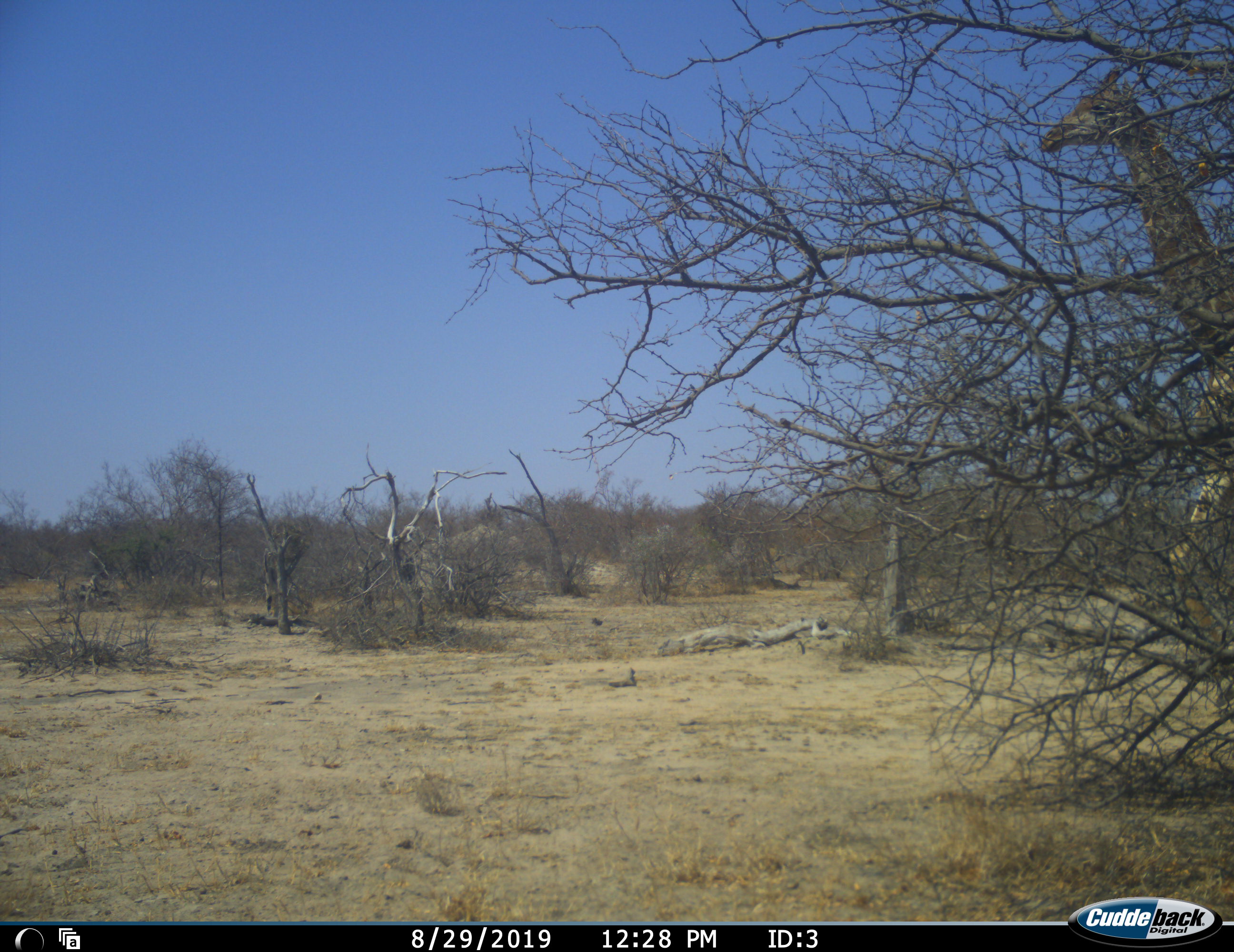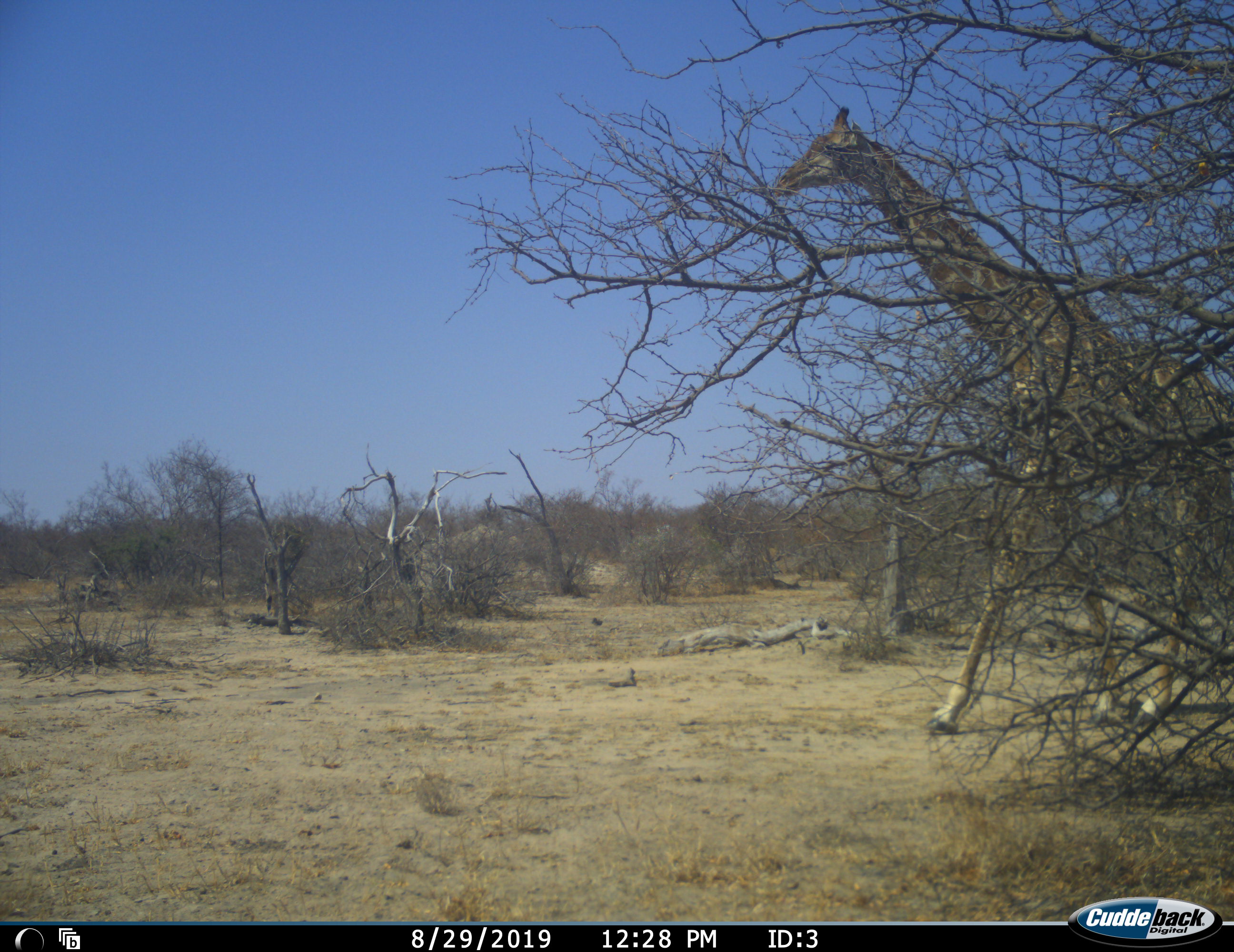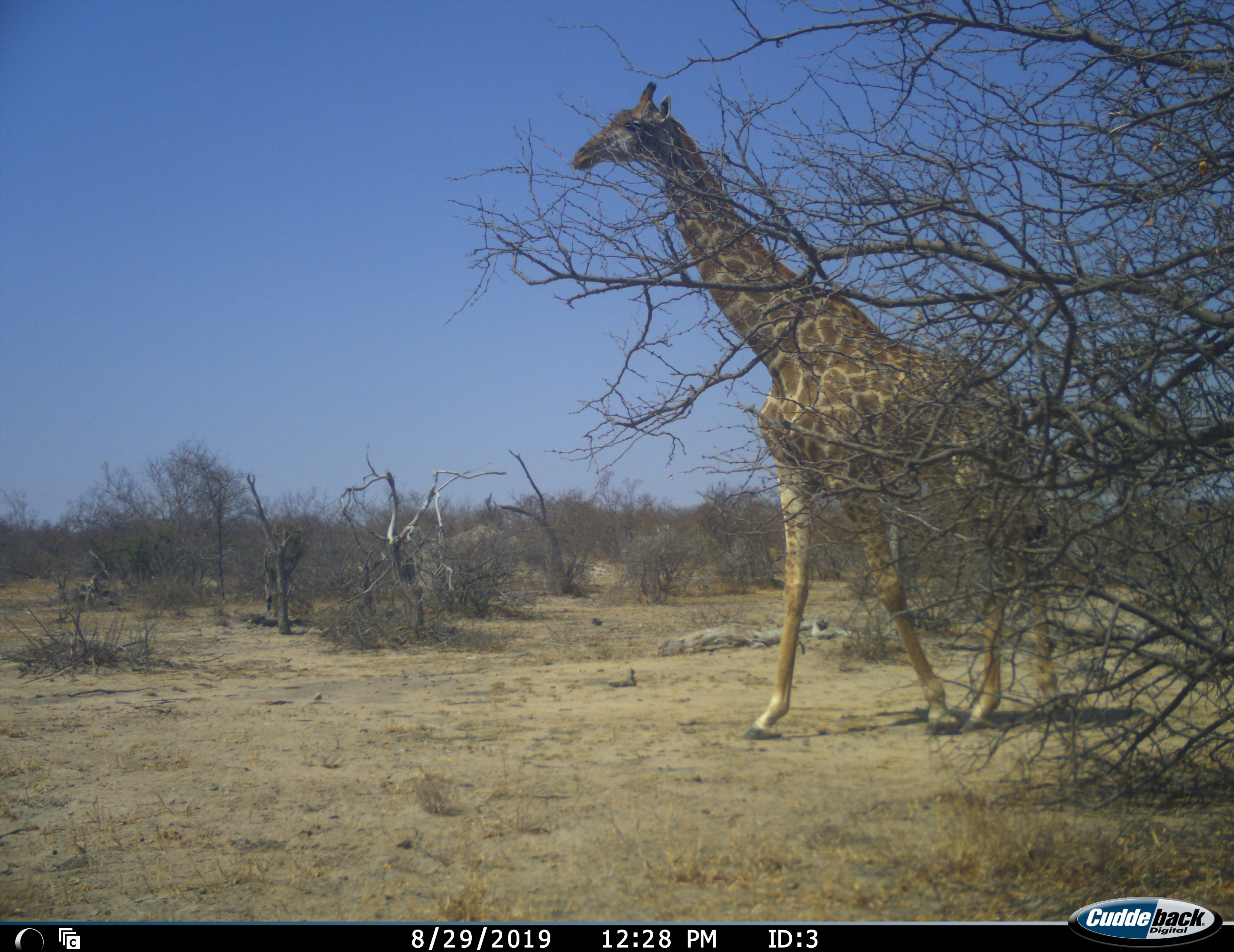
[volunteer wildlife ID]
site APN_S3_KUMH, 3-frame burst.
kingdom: Animalia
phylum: Chordata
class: Mammalia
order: Artiodactyla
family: Giraffidae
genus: Giraffa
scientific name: Giraffa camelopardalis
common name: giraffe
Giraffe (Giraffa camelopardalis), count 1. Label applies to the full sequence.